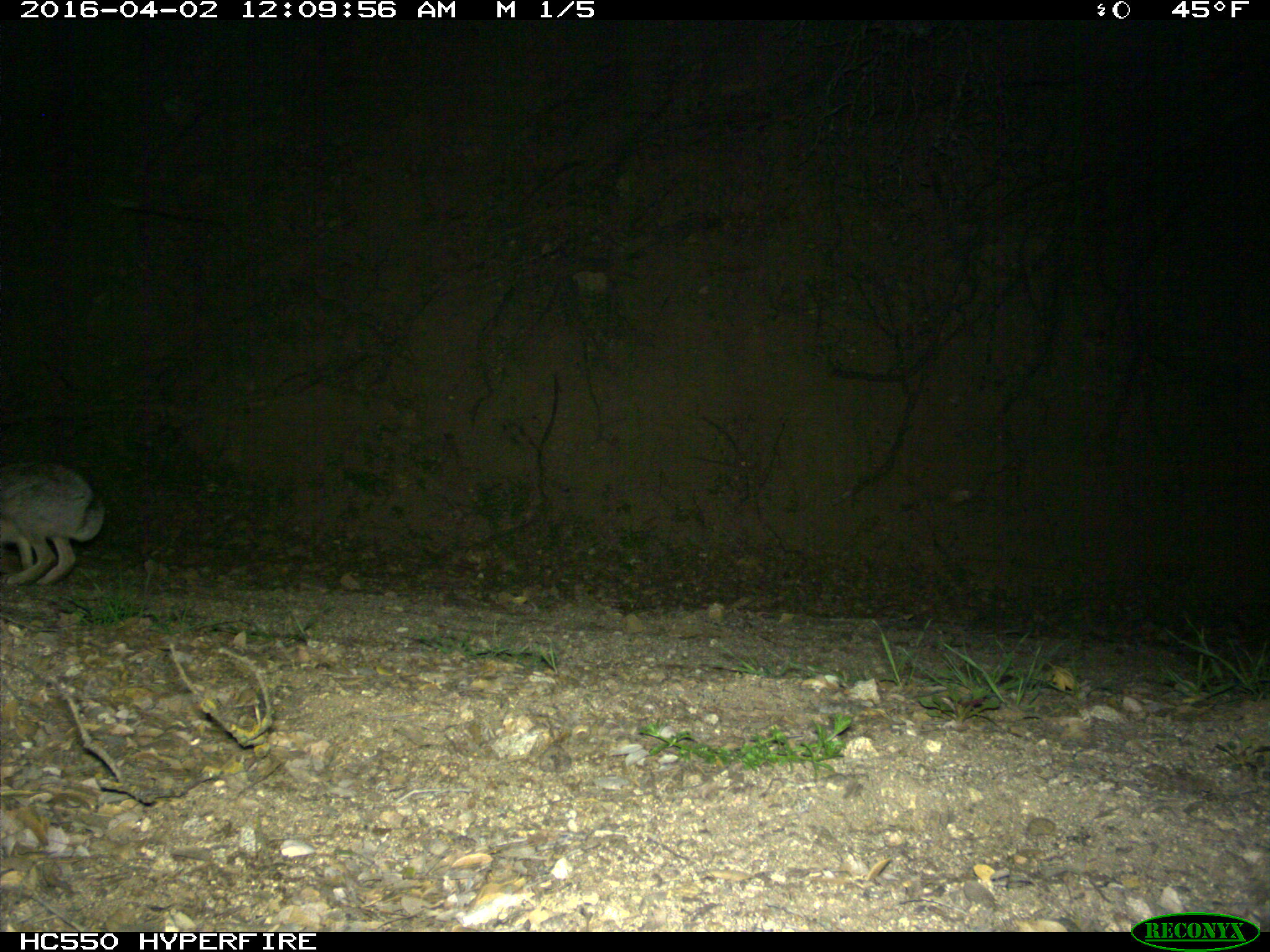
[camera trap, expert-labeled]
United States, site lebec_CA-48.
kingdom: Animalia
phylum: Chordata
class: Mammalia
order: Lagomorpha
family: Leporidae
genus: Lepus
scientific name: Lepus californicus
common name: black-tailed jackrabbit